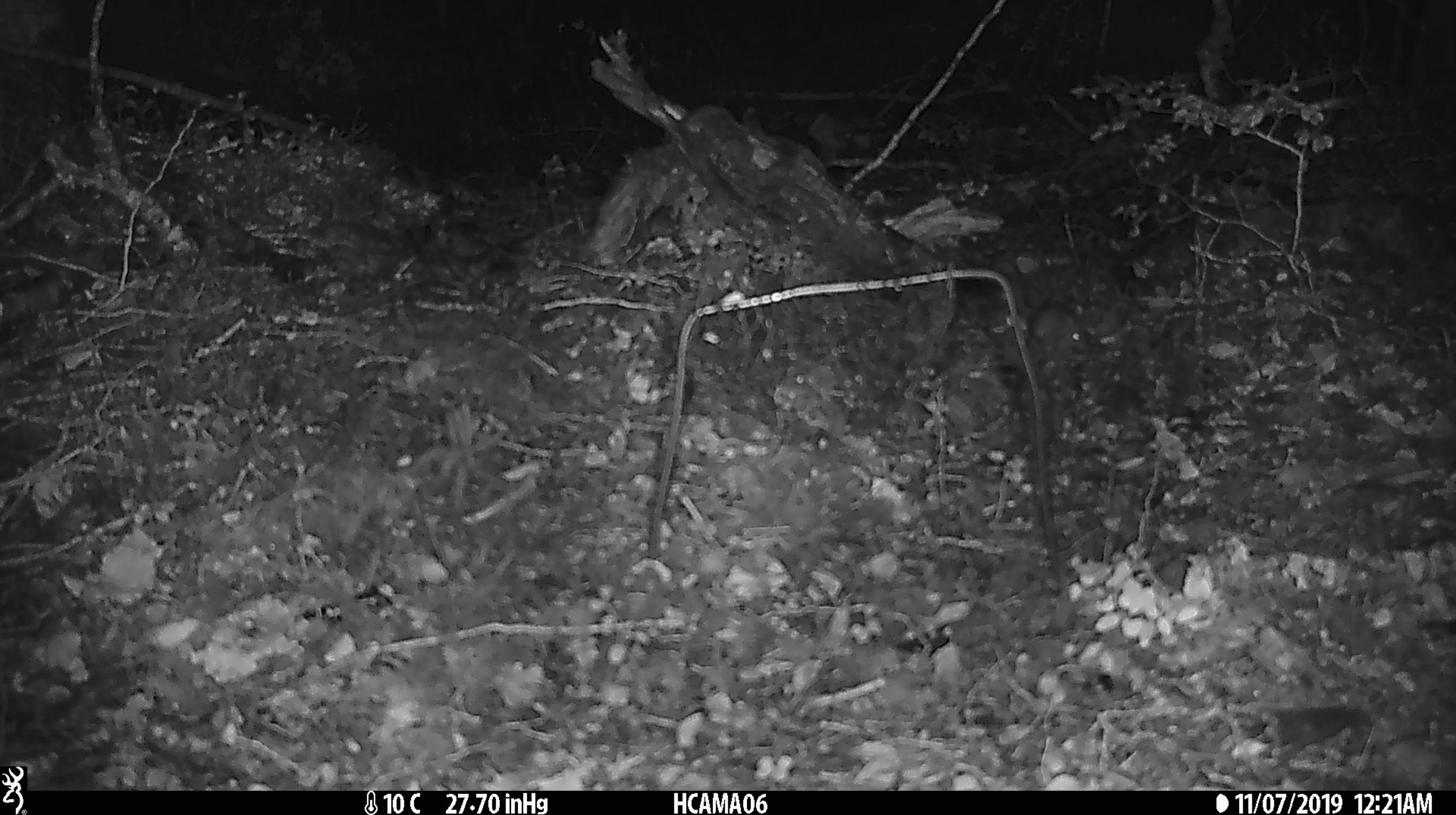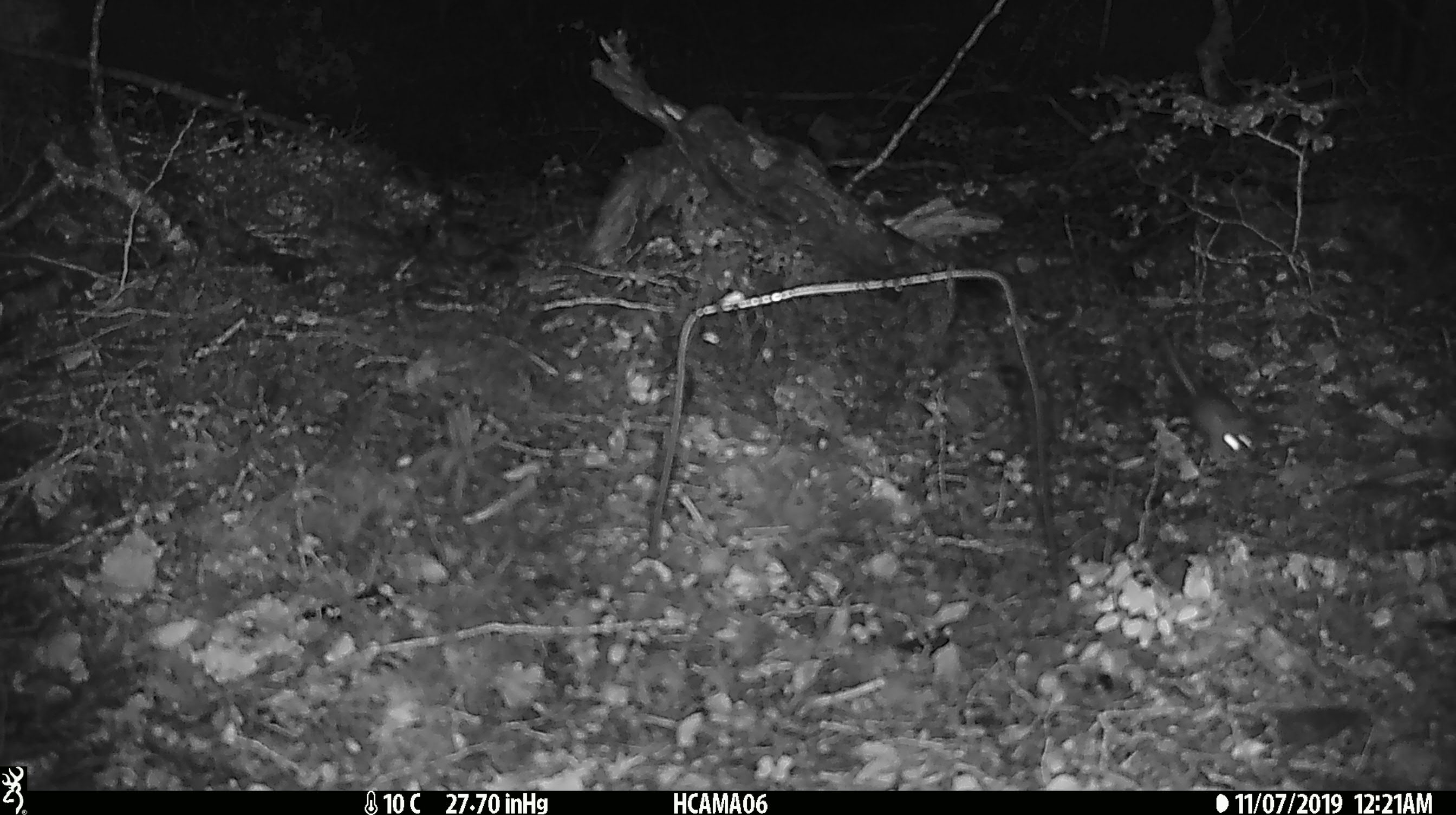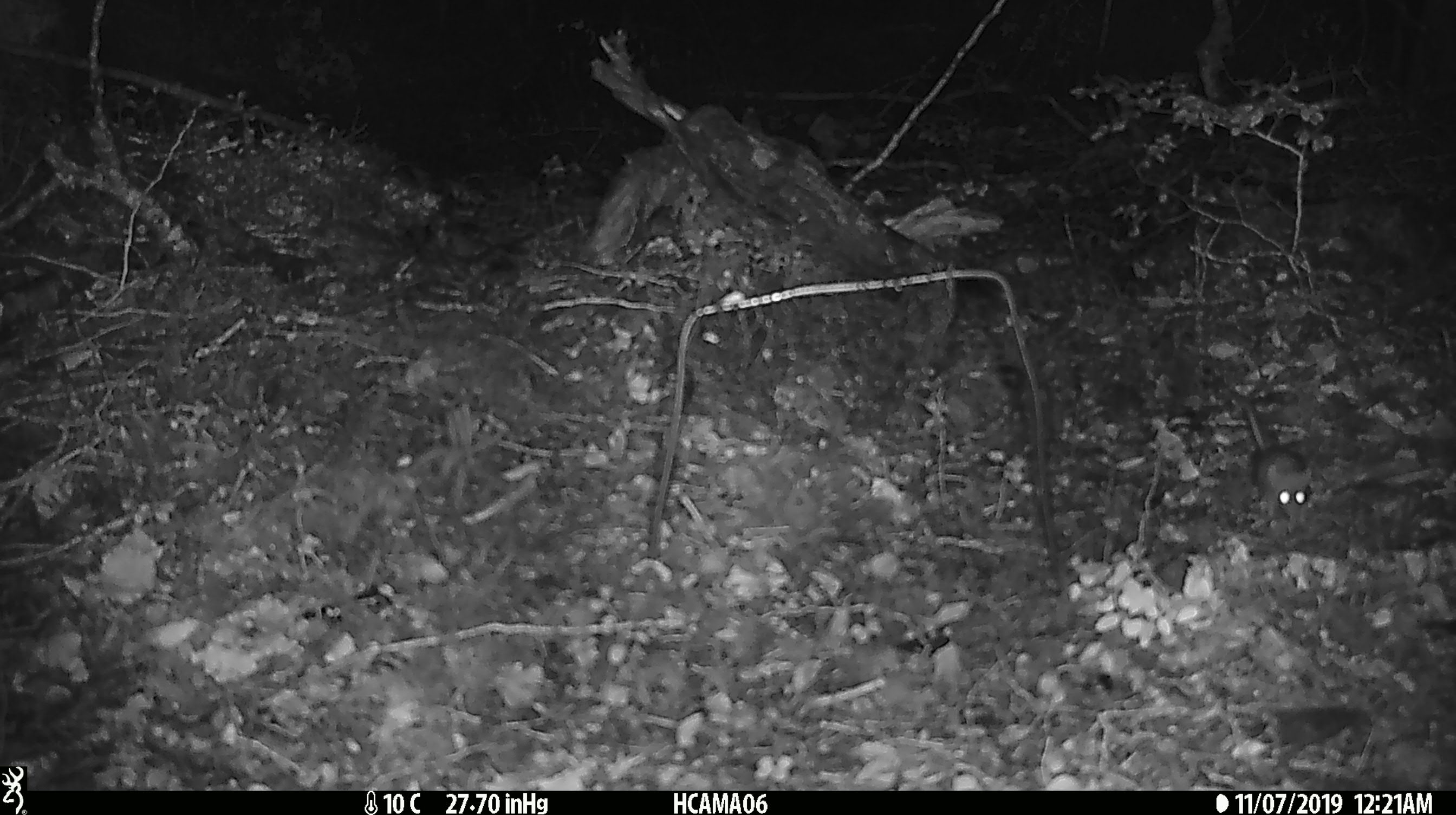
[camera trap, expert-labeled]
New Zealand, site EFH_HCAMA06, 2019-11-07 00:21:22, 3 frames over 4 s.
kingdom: Animalia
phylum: Chordata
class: Mammalia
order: Rodentia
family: Muridae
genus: Mus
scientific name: Mus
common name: mouse